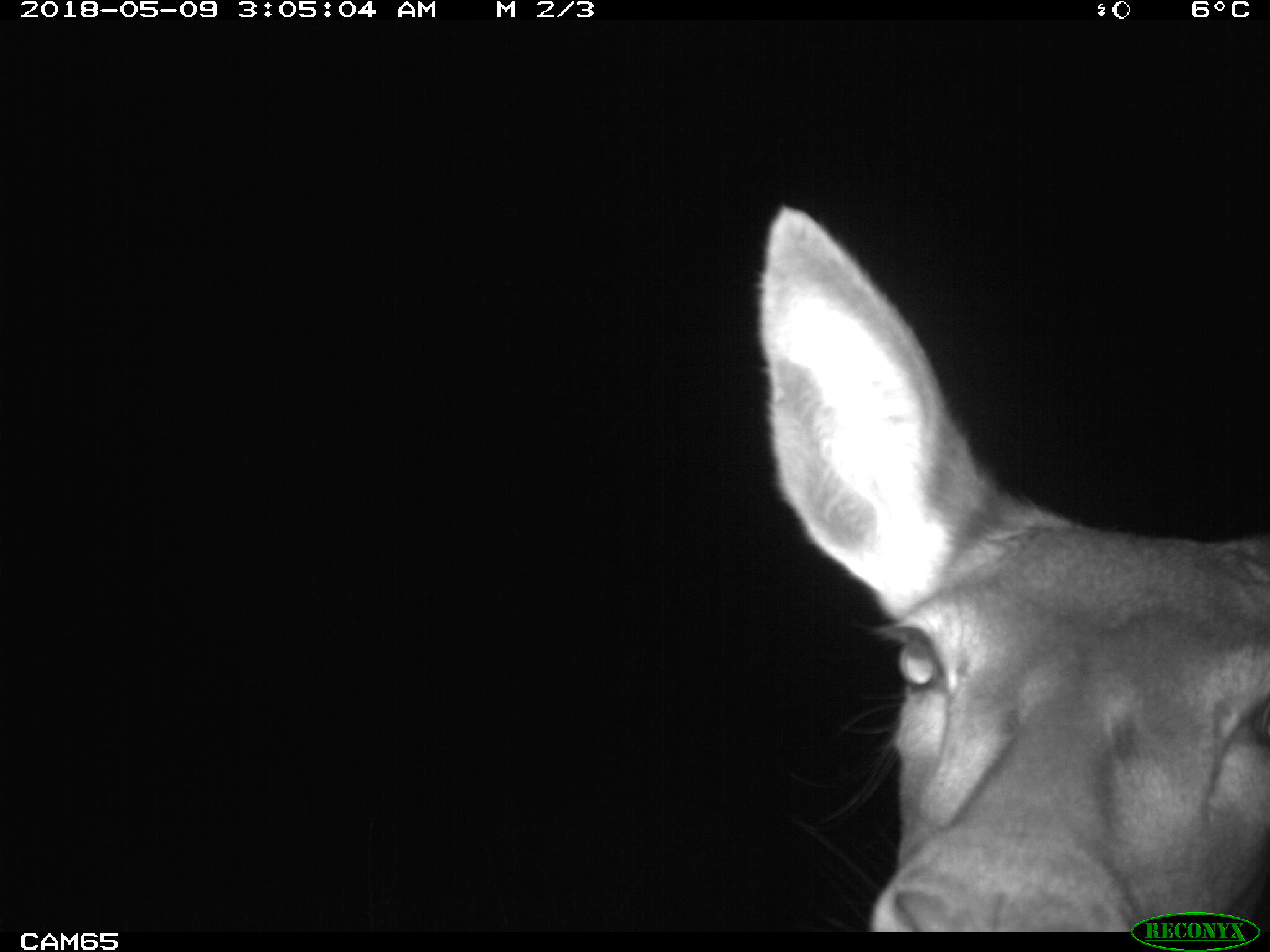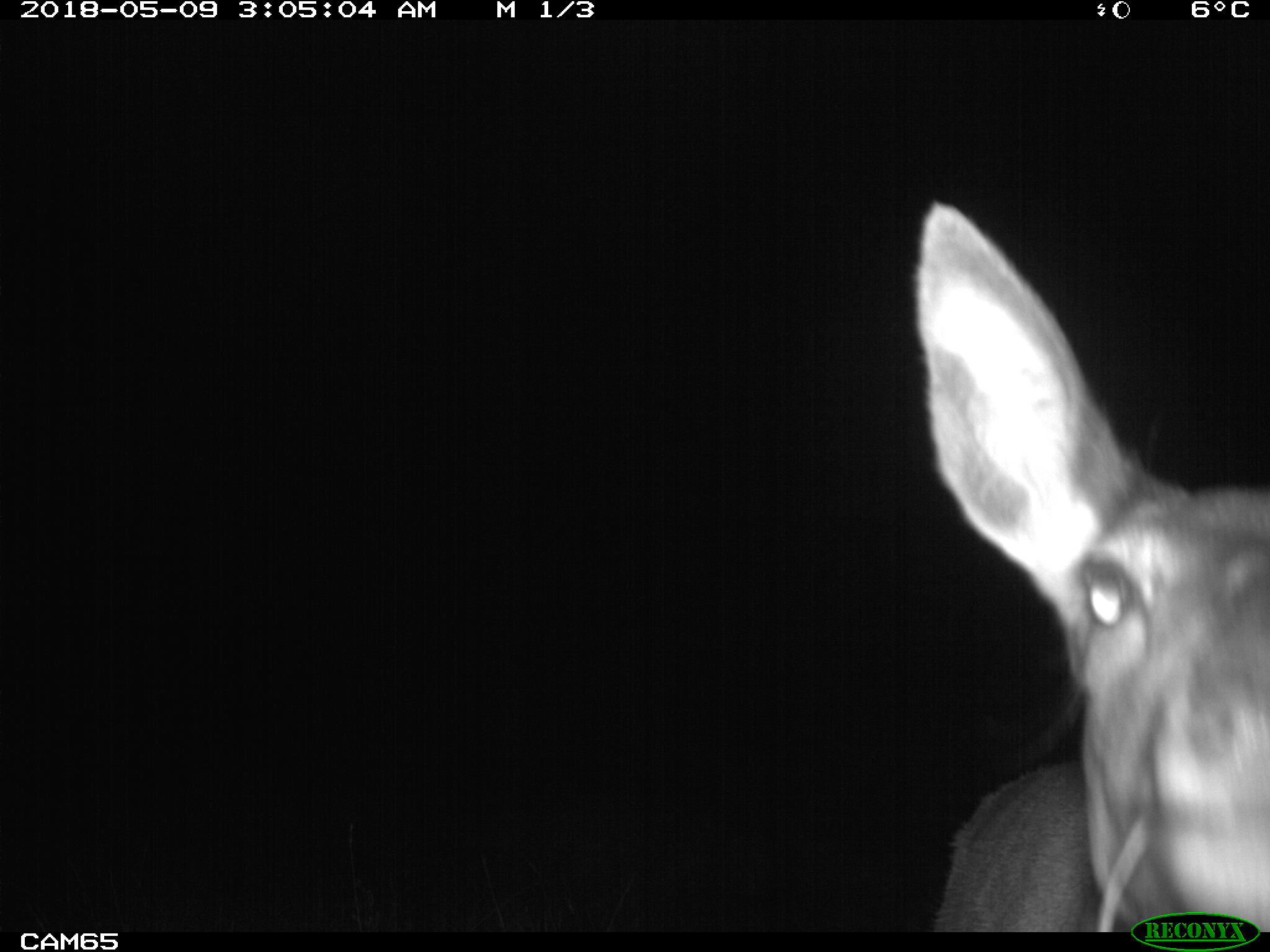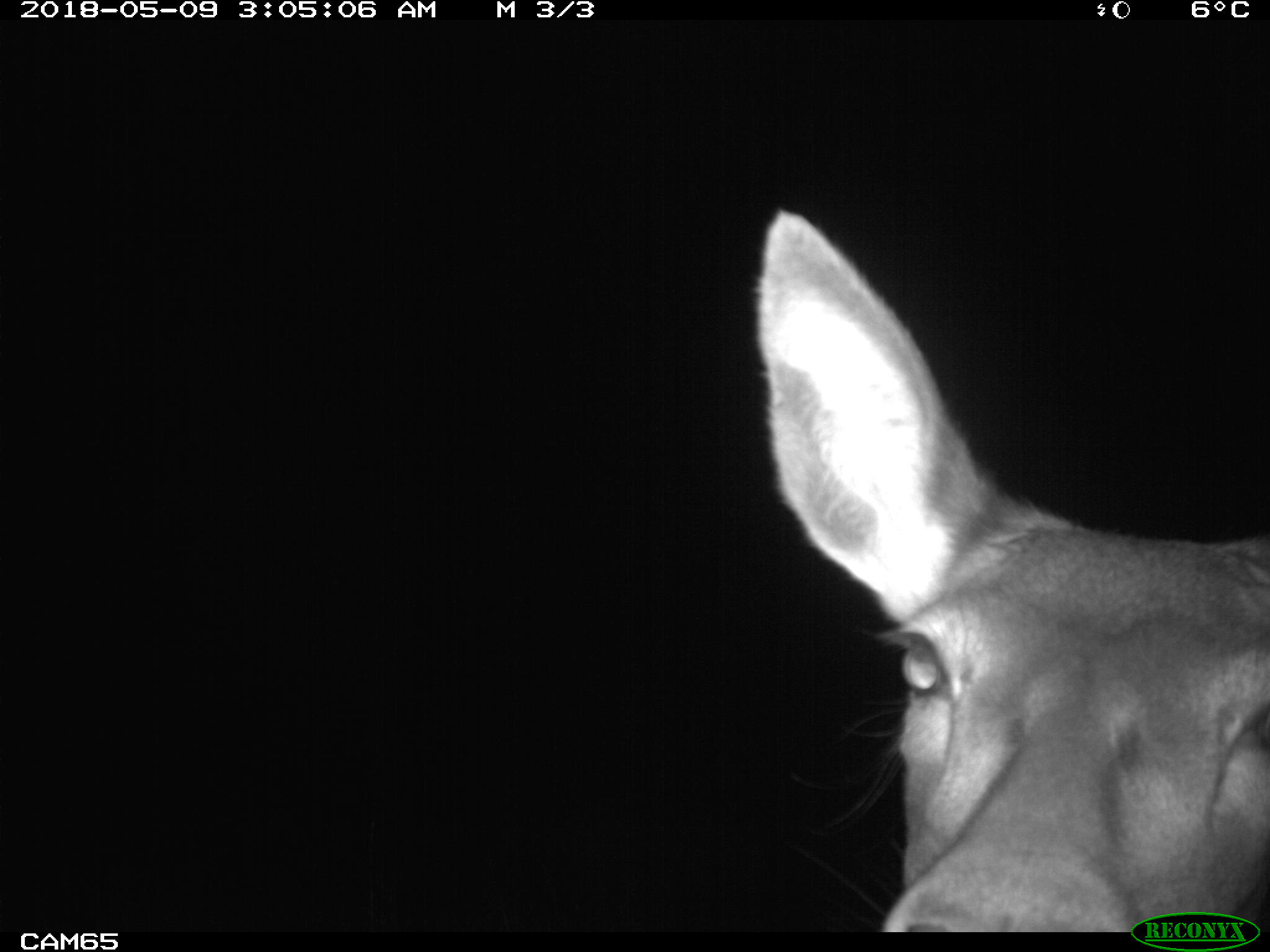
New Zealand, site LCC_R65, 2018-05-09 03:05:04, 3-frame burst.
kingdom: Animalia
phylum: Chordata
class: Mammalia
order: Artiodactyla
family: Cervidae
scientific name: Cervidae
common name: deer